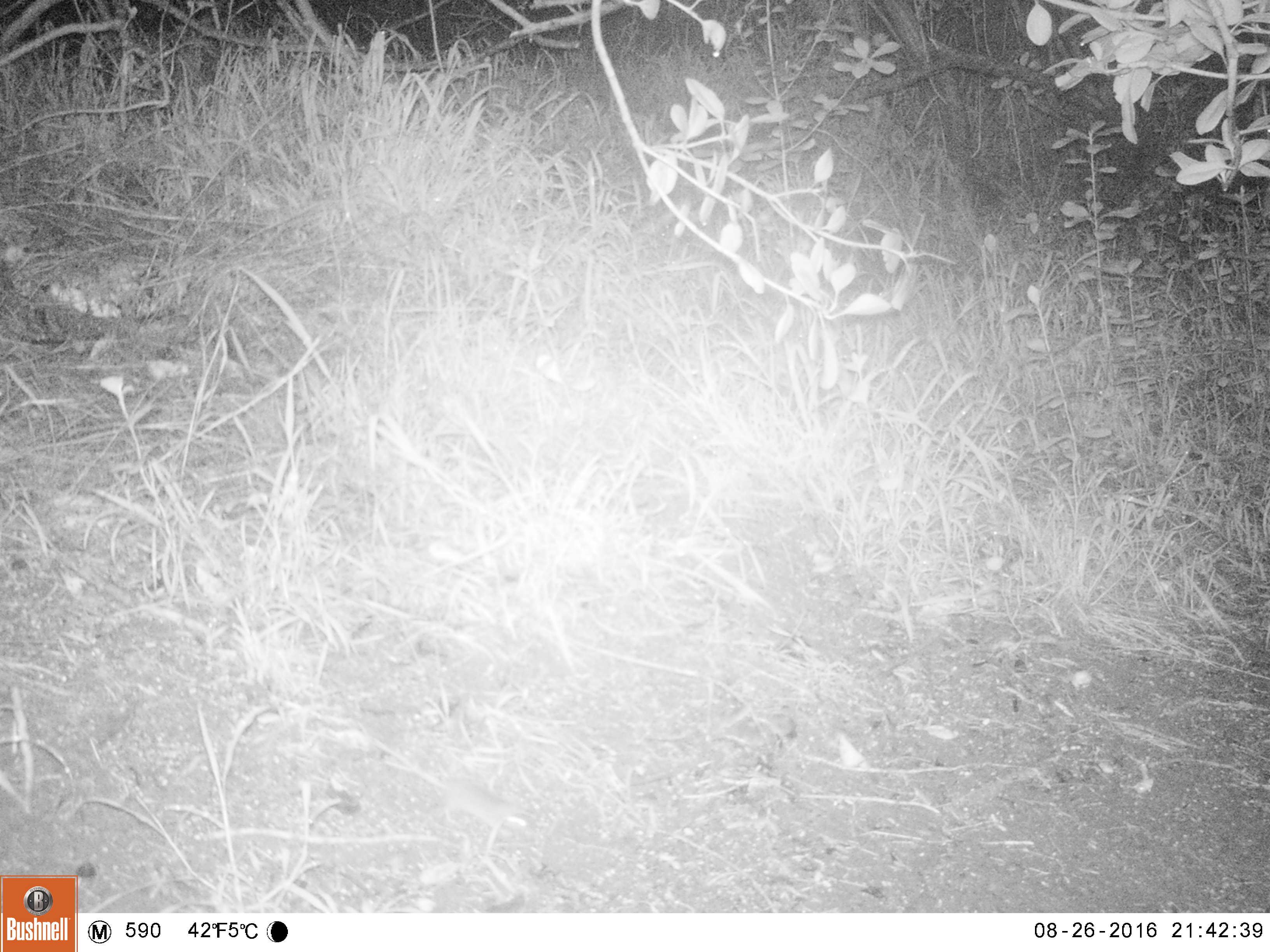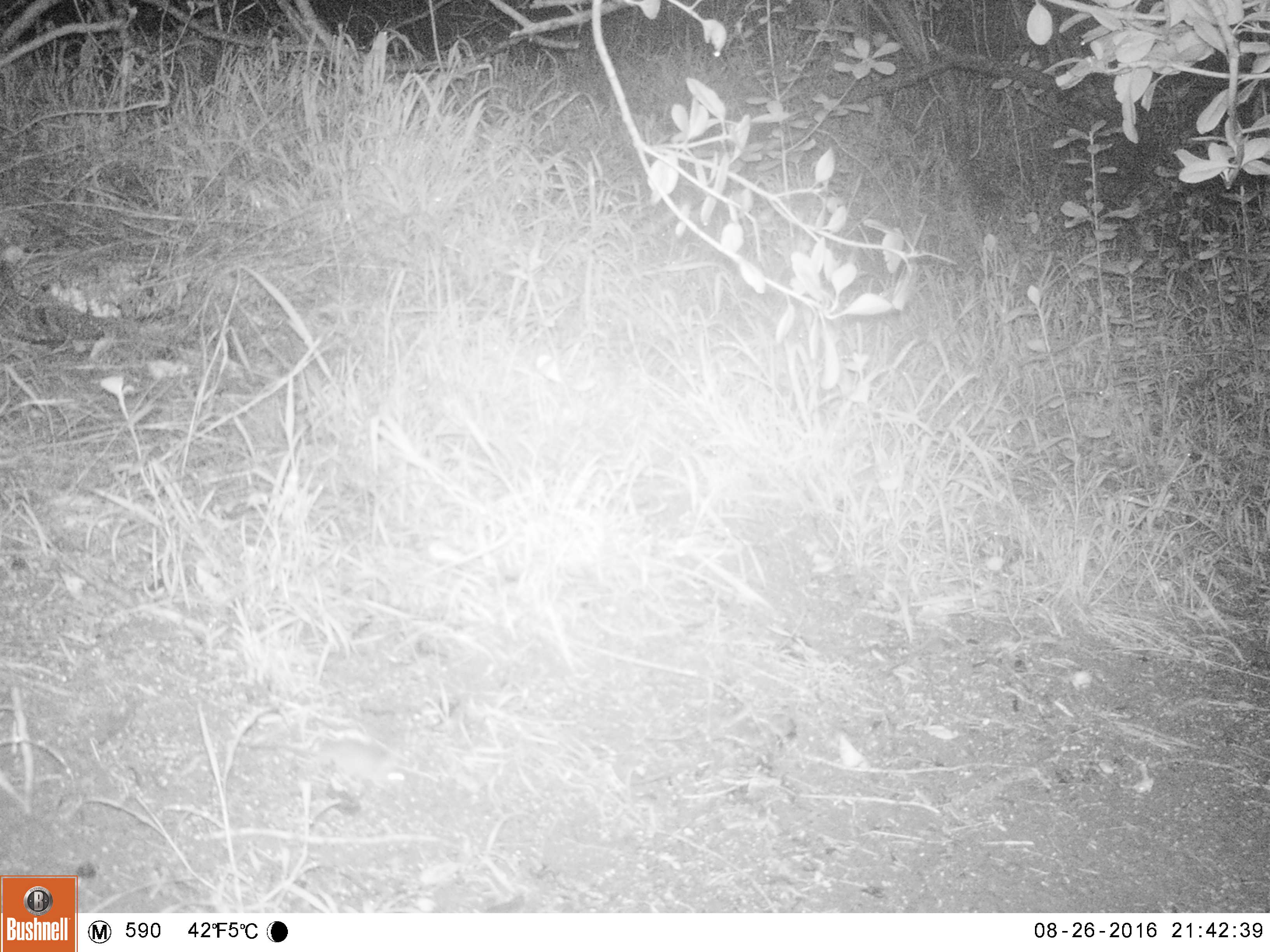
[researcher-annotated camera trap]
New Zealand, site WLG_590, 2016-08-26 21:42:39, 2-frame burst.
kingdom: Animalia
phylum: Chordata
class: Mammalia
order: Rodentia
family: Muridae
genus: Mus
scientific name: Mus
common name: mouse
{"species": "mouse (Mus)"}